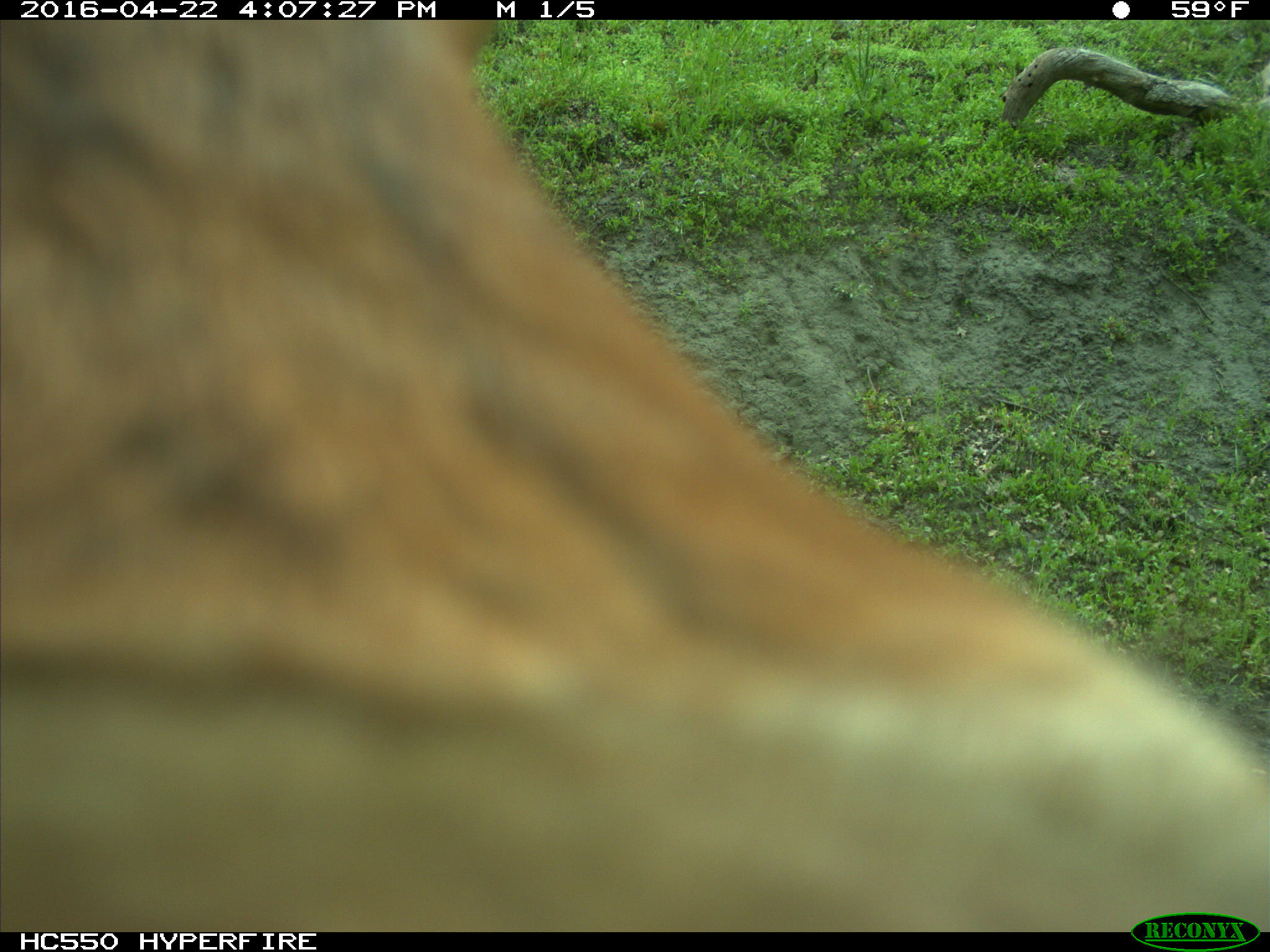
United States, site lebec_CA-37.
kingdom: Animalia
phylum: Chordata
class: Mammalia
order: Artiodactyla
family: Bovidae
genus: Bos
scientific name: Bos taurus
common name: domestic cow